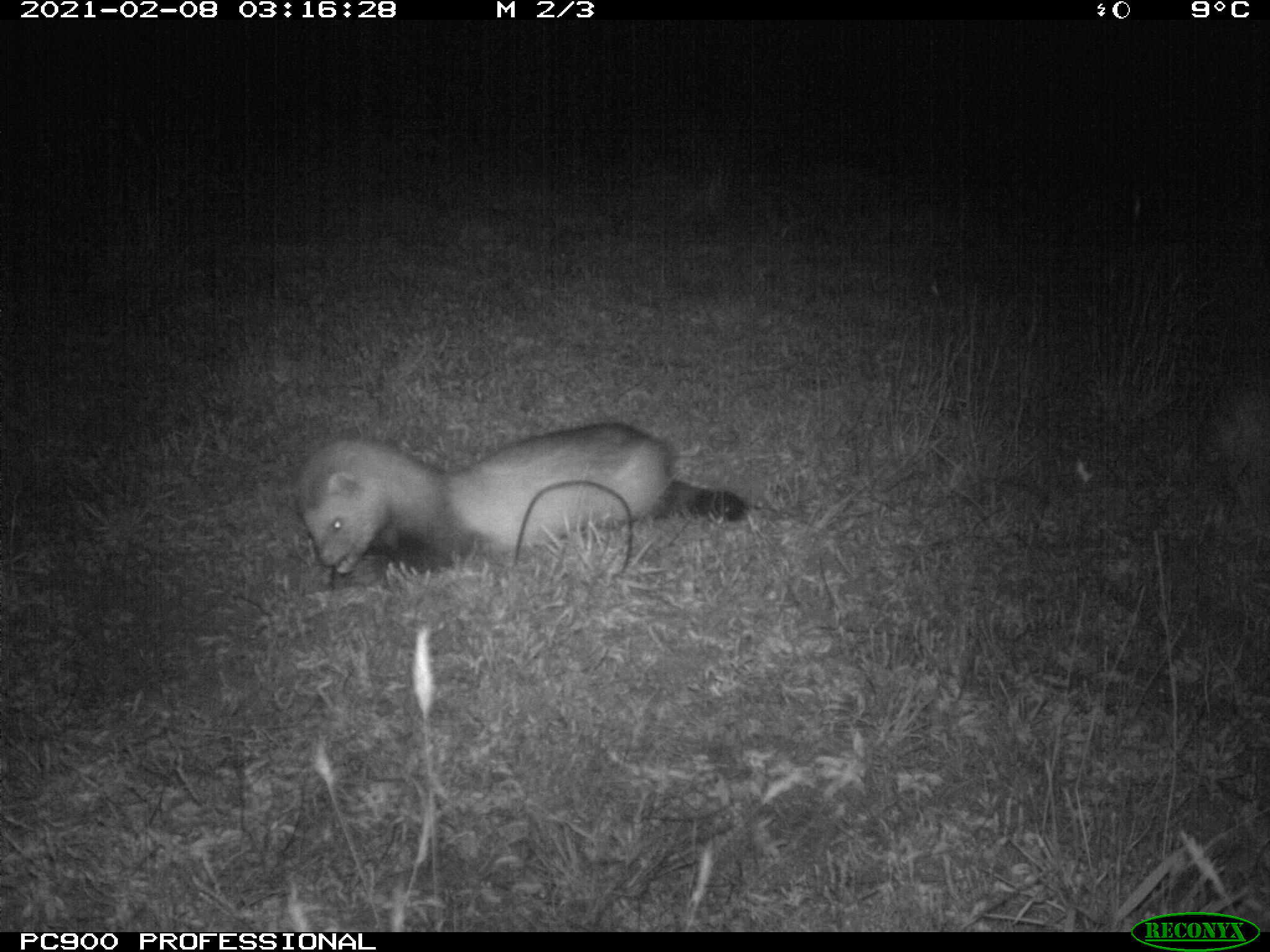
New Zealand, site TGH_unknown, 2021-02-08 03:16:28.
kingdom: Animalia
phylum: Chordata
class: Mammalia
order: Carnivora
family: Mustelidae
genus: Mustela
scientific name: Mustela furo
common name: ferret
Ferret (Mustela furo).